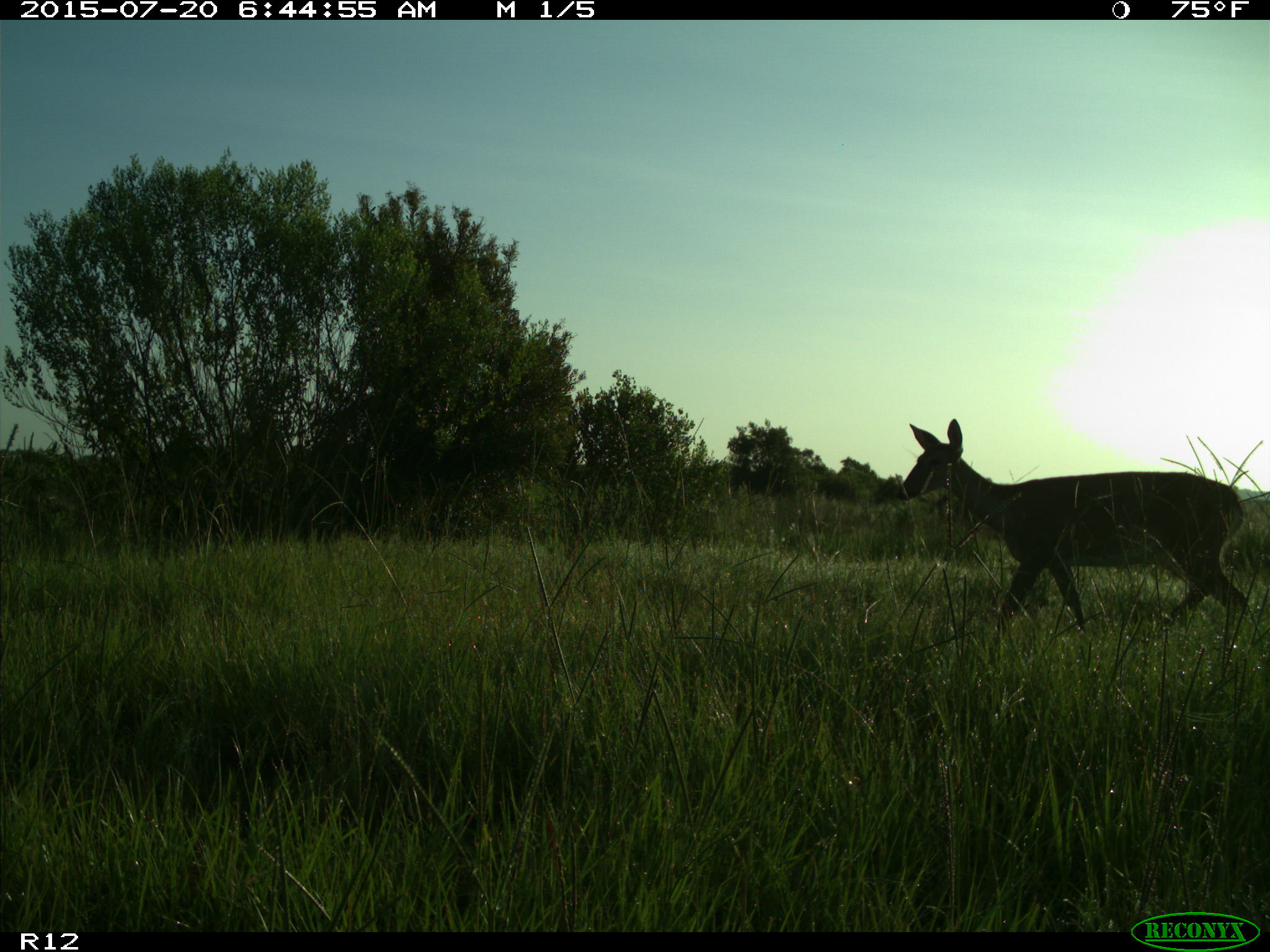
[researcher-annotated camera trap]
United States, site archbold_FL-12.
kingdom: Animalia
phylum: Chordata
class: Mammalia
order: Artiodactyla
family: Cervidae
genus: Odocoileus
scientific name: Odocoileus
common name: deer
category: unidentified deer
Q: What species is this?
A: Unidentified deer (deer) (Odocoileus).